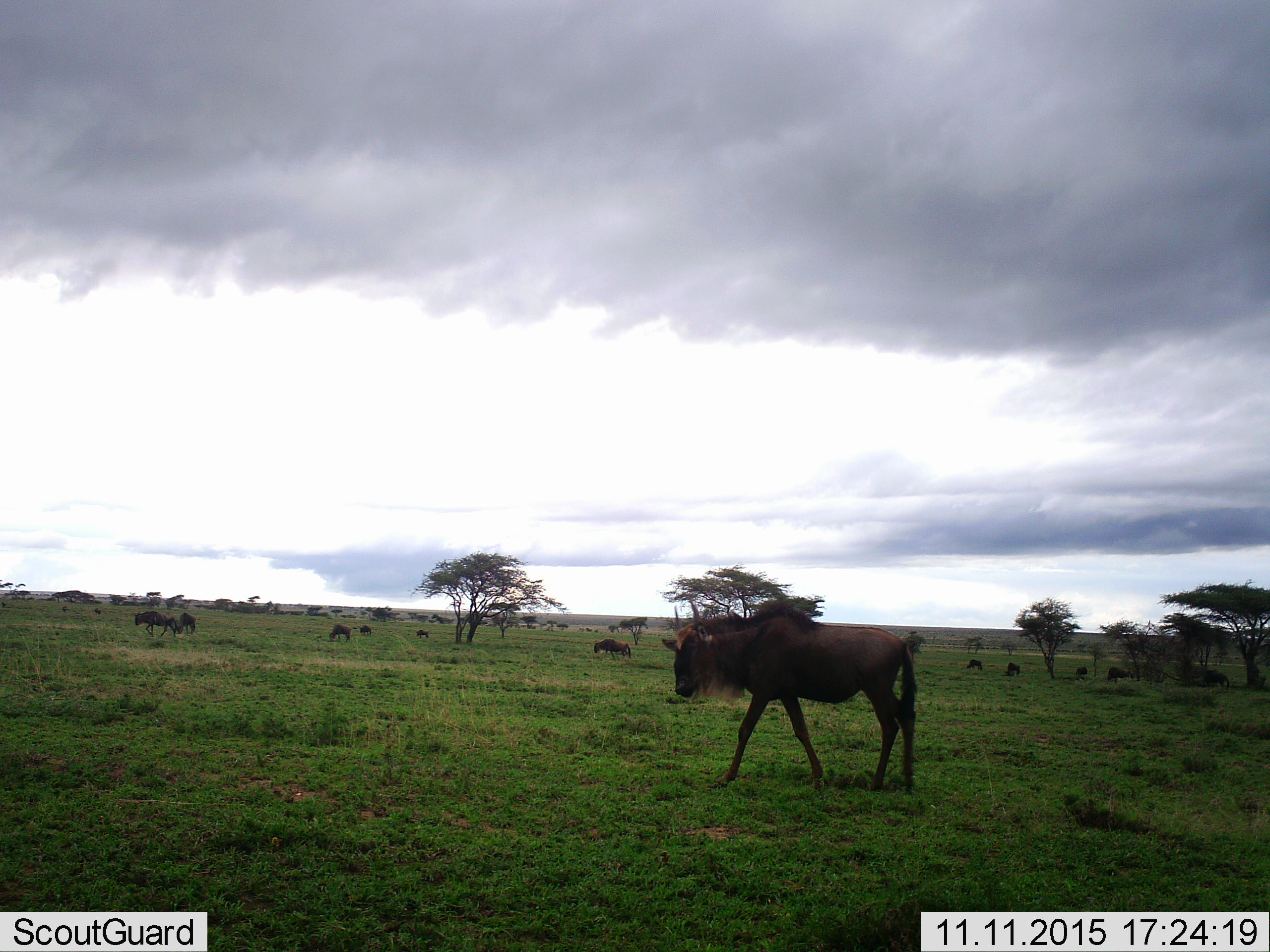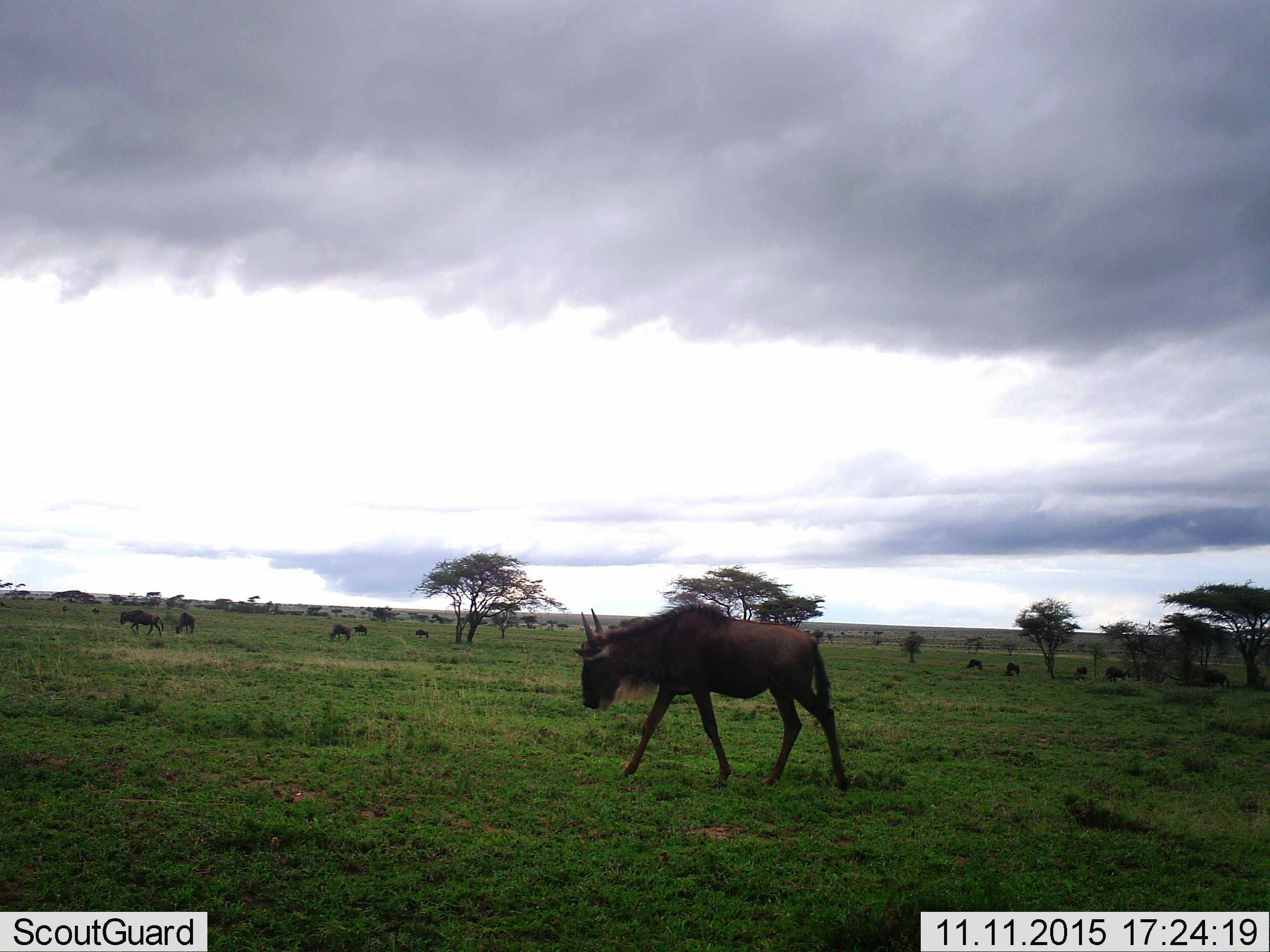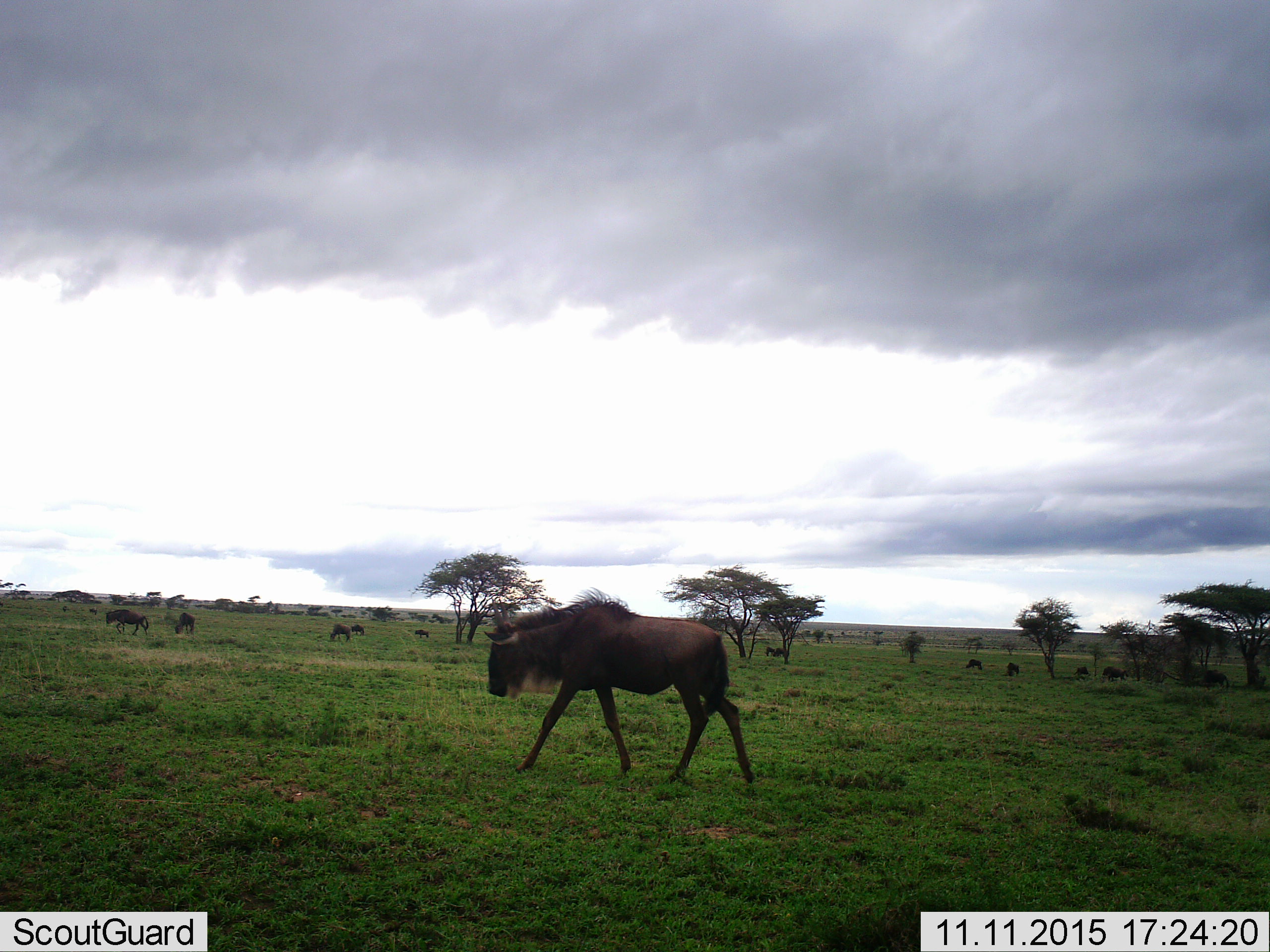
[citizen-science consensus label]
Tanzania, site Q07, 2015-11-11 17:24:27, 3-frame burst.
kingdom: Animalia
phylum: Chordata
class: Mammalia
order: Artiodactyla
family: Bovidae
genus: Connochaetes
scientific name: Connochaetes taurinus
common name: blue wildebeest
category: wildebeest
Wildebeest (blue wildebeest) (Connochaetes taurinus), count 11-50. Behavior (volunteer vote fractions): standing 83%, resting 0%, moving 100%, interacting 17%. Young present (vote fraction): 33%. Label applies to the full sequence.